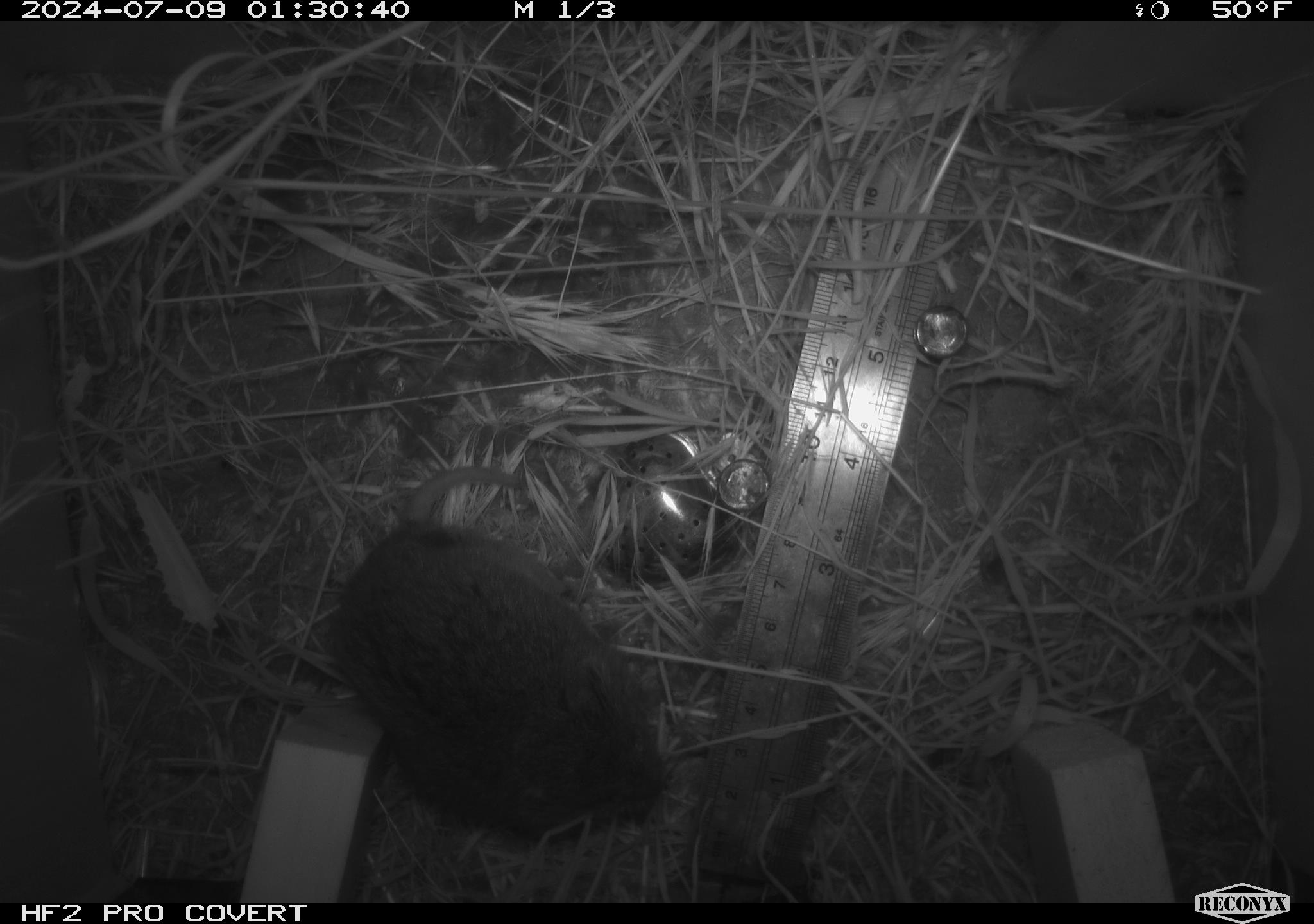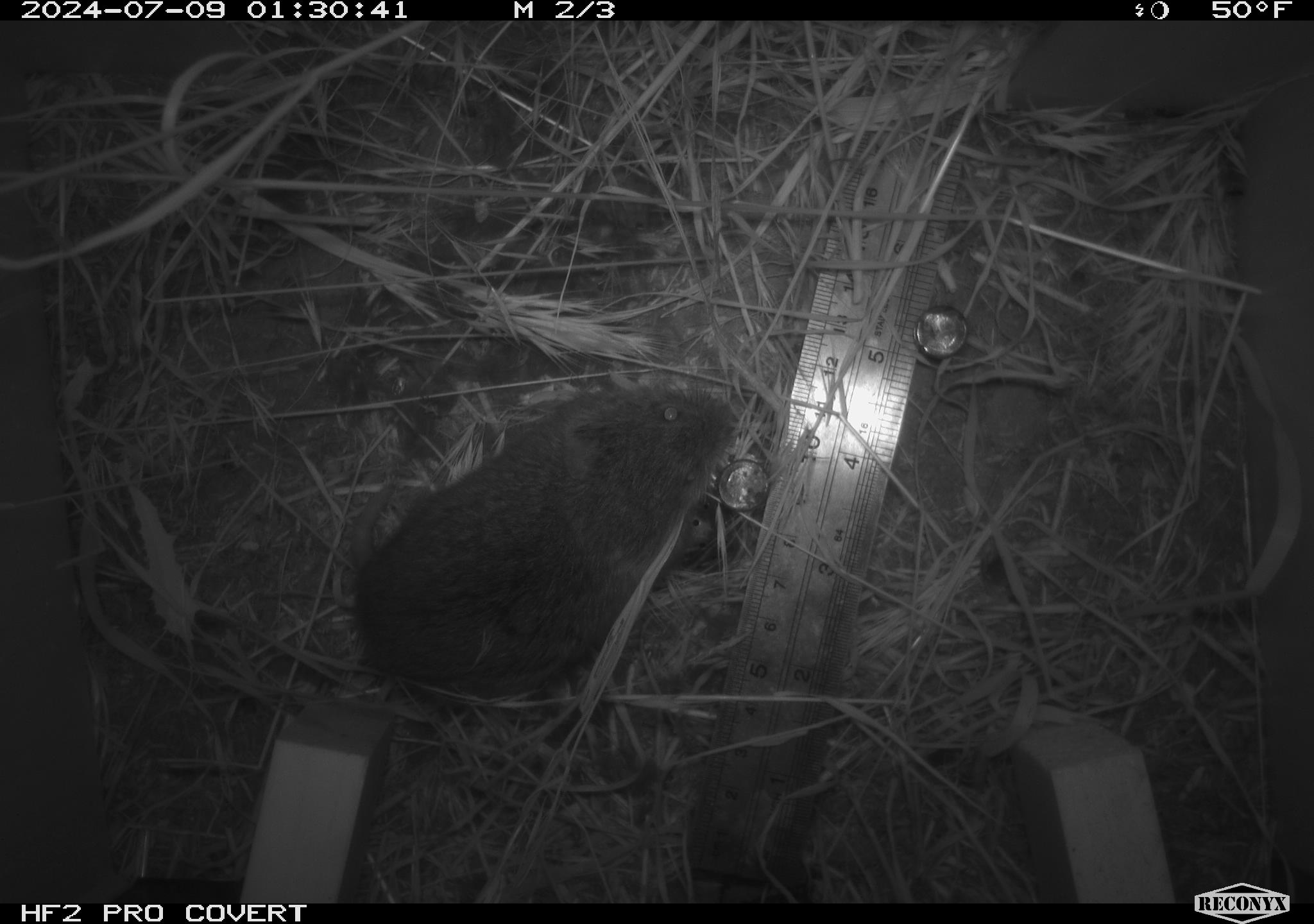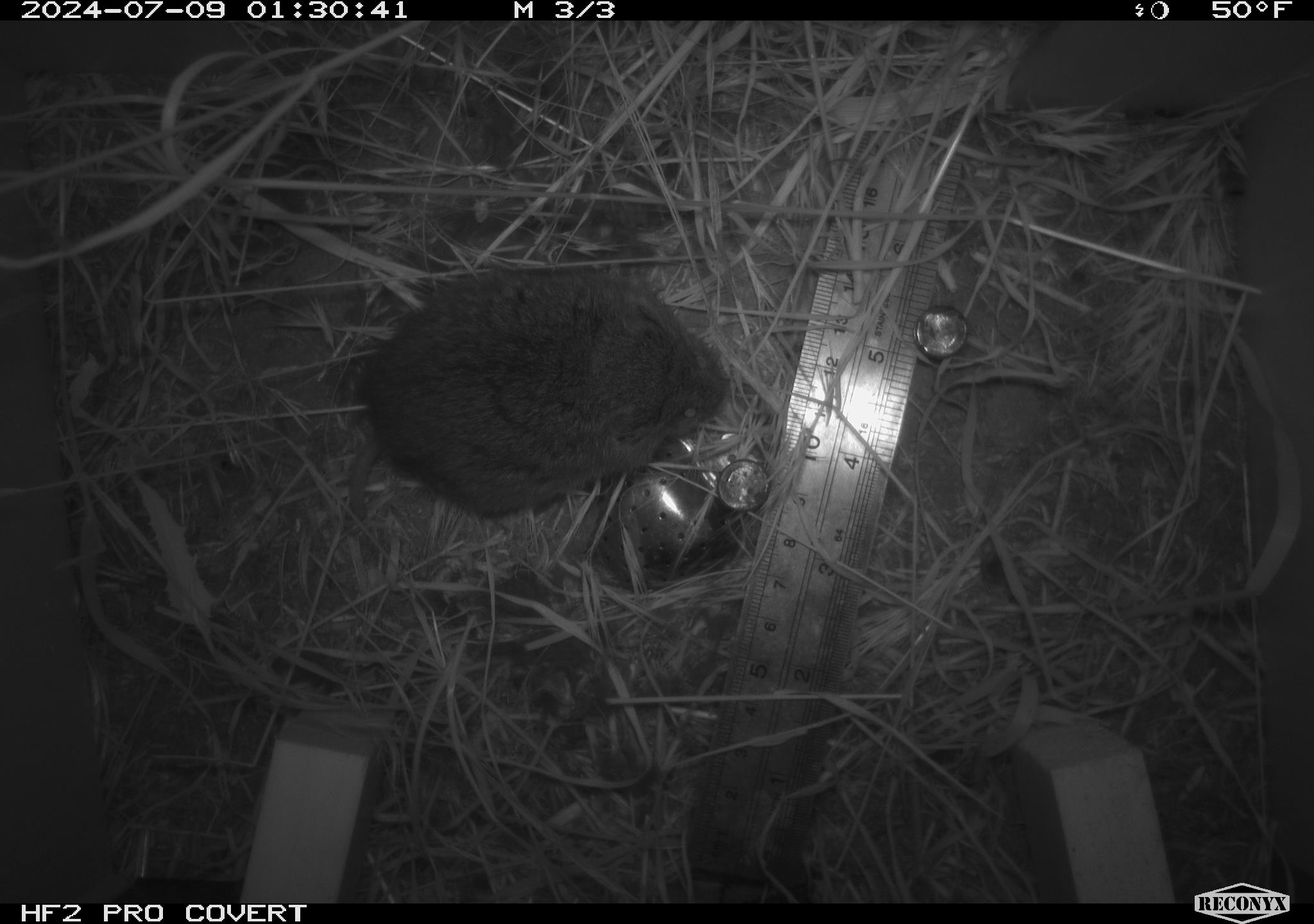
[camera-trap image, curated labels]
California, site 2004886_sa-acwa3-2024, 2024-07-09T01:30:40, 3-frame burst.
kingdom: Animalia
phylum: Chordata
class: Mammalia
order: Rodentia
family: Cricetidae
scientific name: Arvicolinae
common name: voles, lemmings, and muskrats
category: arvicolinae subfamily